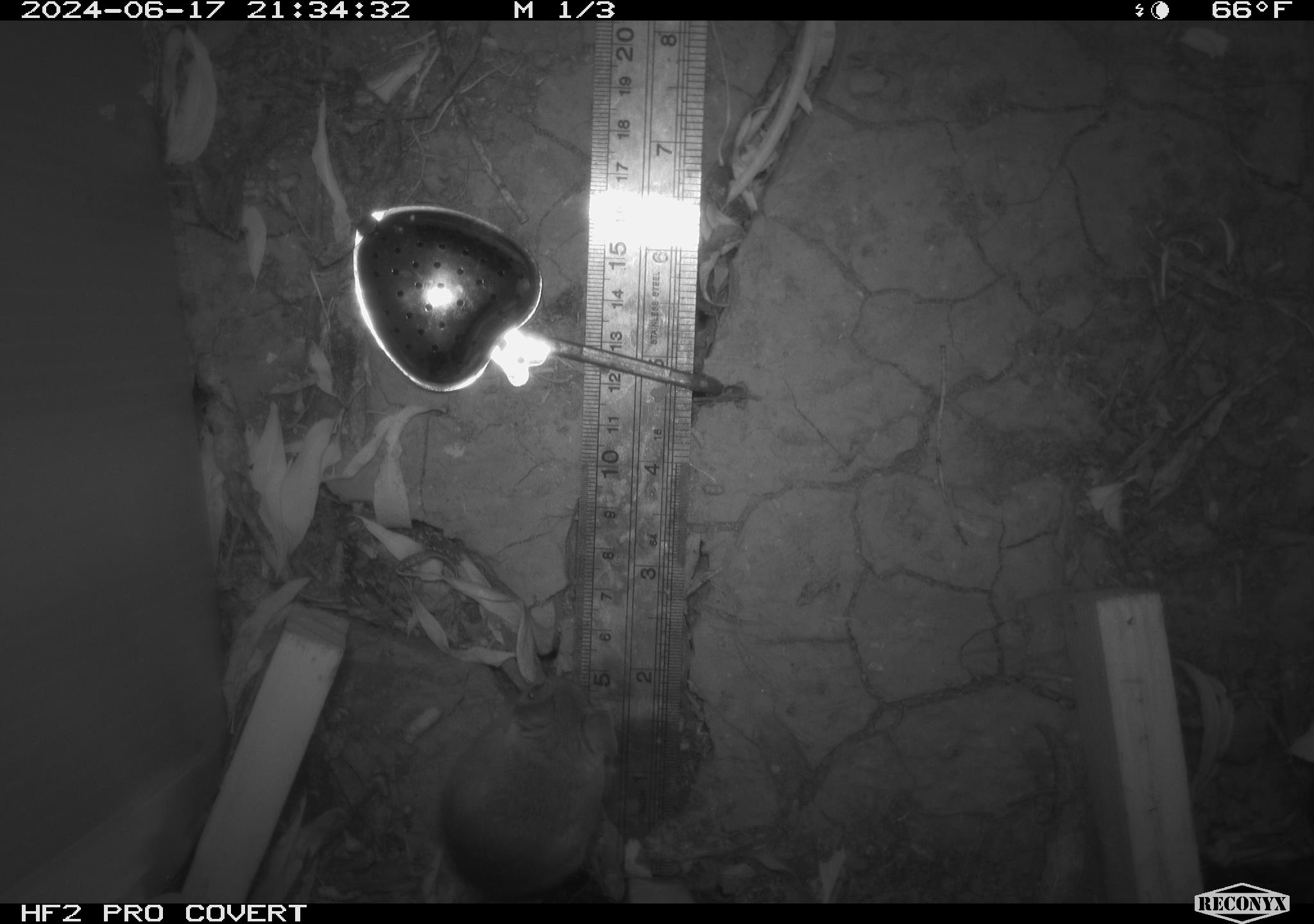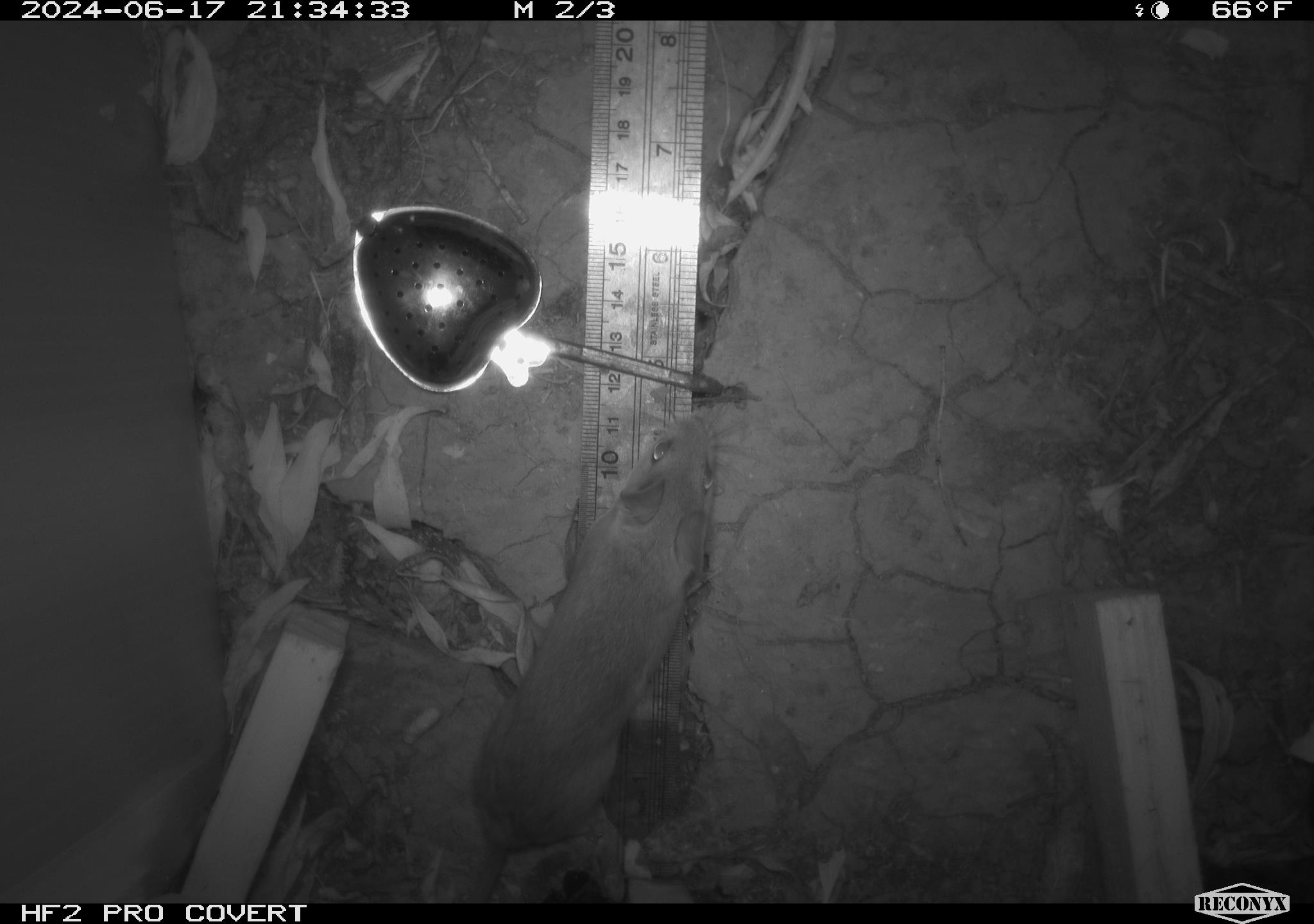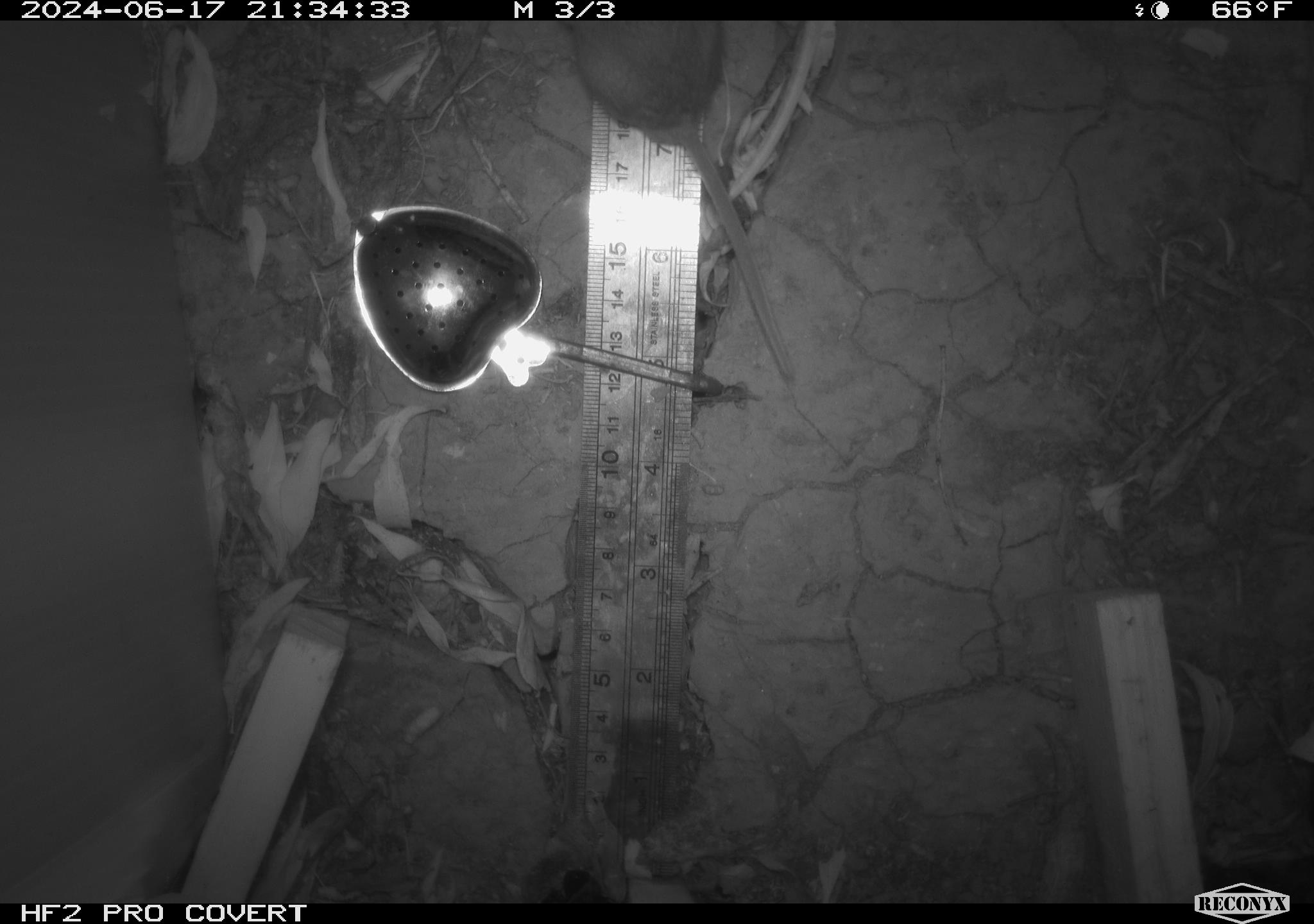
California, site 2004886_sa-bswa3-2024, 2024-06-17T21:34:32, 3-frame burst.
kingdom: Animalia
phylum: Chordata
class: Mammalia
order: Rodentia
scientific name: Rodentia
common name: mouse species